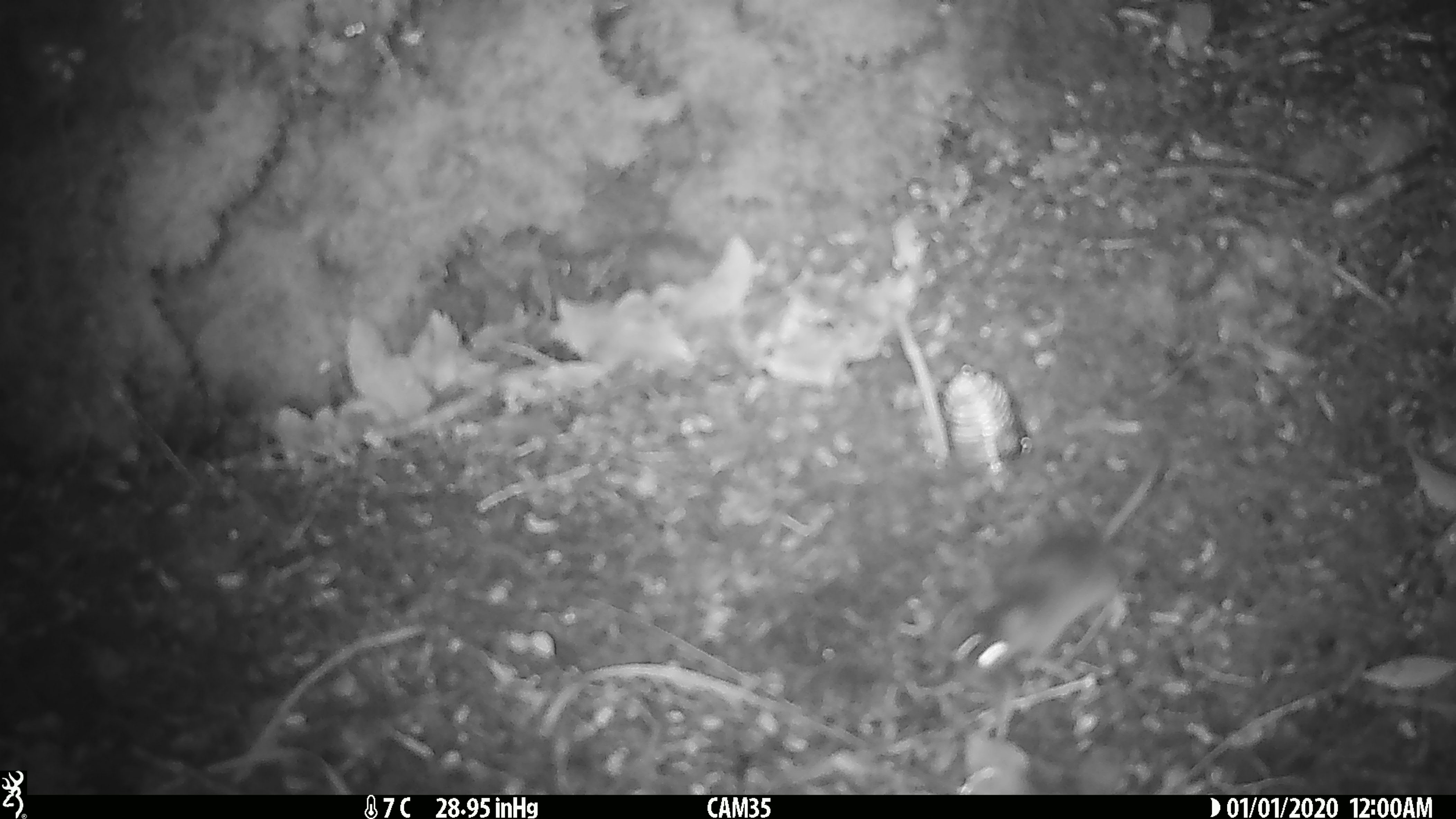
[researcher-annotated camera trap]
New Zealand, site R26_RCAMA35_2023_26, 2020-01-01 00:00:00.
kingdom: Animalia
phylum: Chordata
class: Mammalia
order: Rodentia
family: Muridae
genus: Mus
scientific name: Mus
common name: mouse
Mouse (Mus).